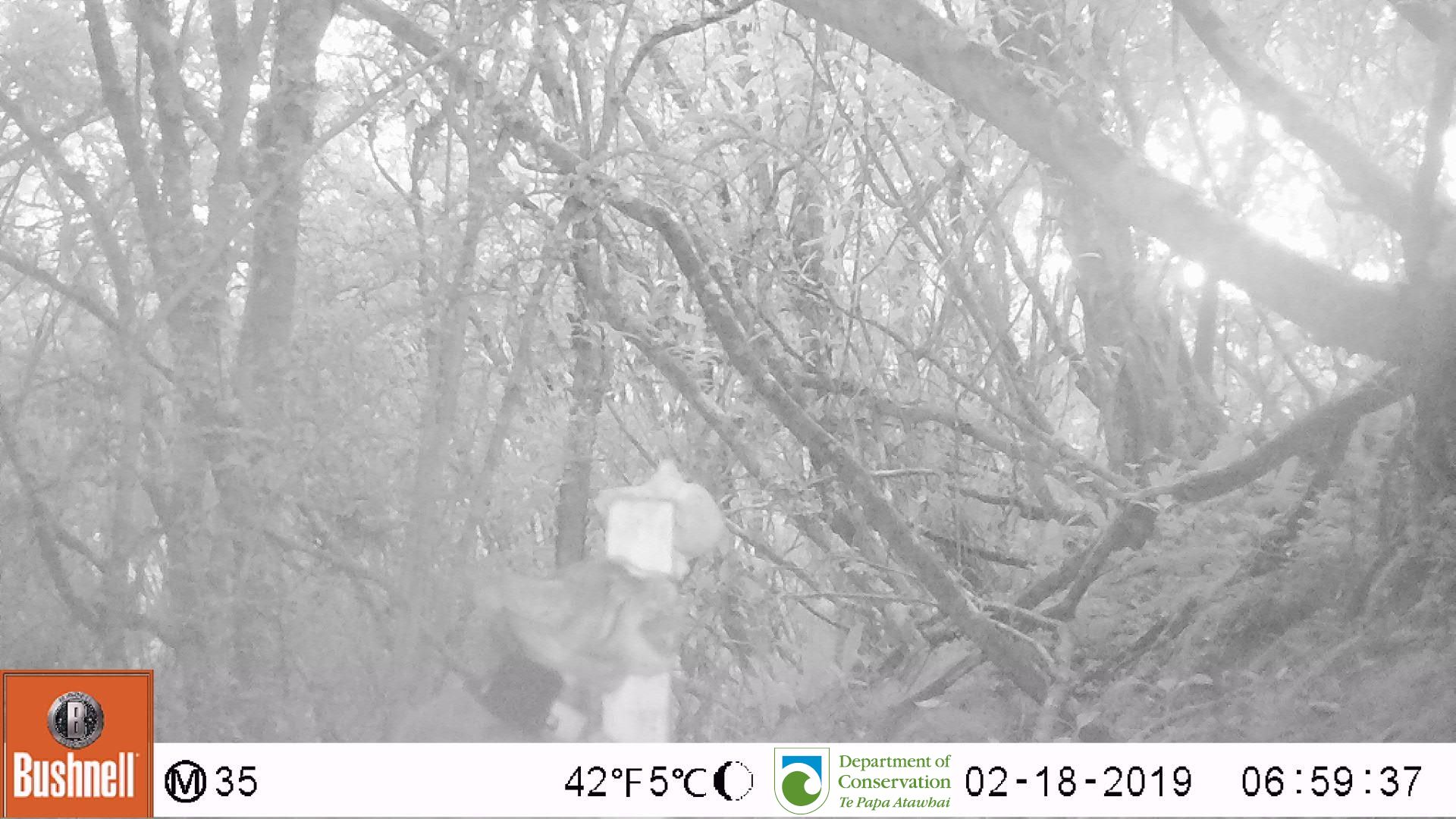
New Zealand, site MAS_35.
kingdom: Animalia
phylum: Chordata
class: Mammalia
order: Carnivora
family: Felidae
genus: Felis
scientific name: Felis catus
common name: domestic cat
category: cat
Cat (domestic cat) (Felis catus).